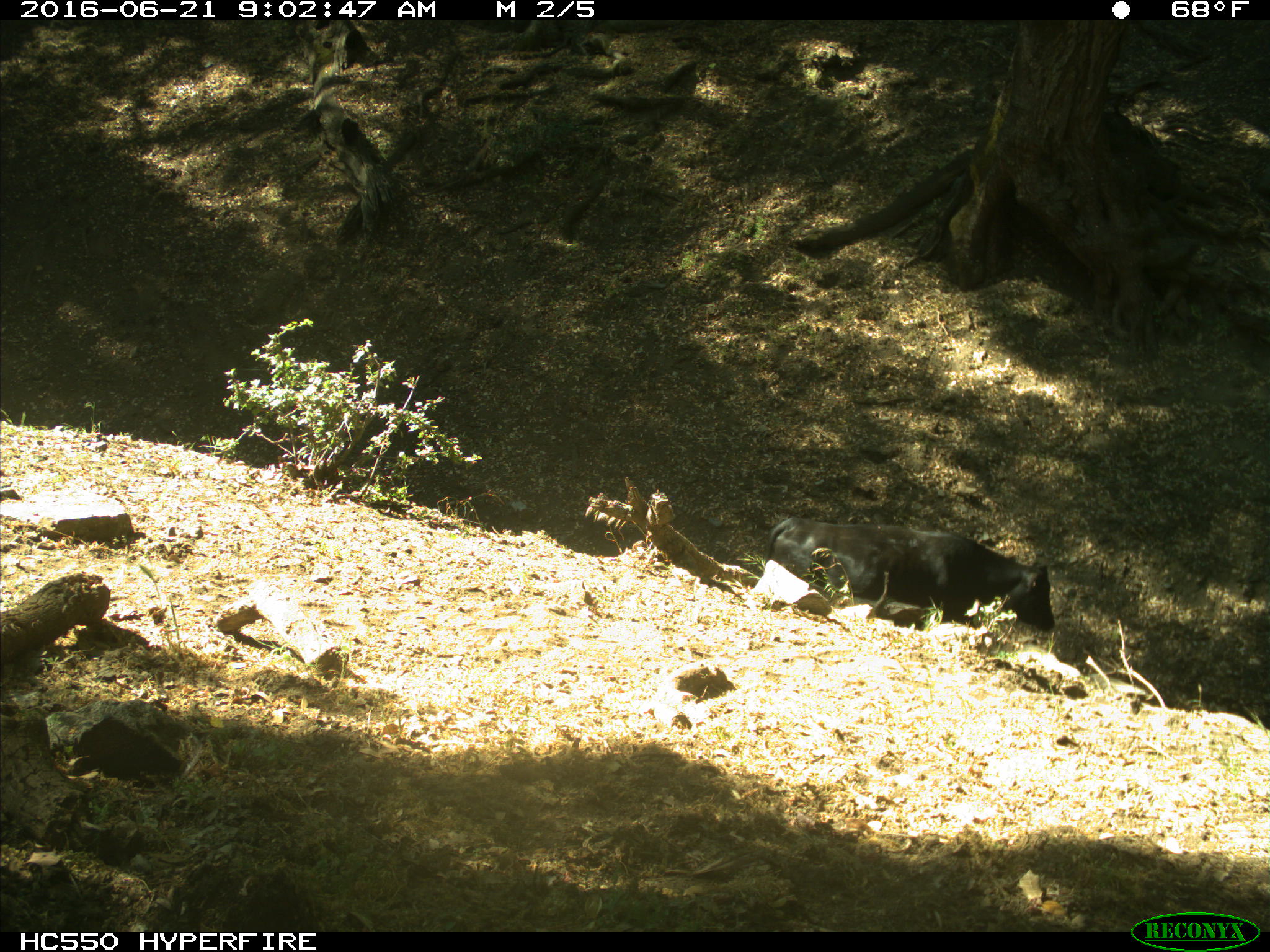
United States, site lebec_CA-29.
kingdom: Animalia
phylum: Chordata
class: Mammalia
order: Artiodactyla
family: Bovidae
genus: Bos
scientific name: Bos taurus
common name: domestic cow